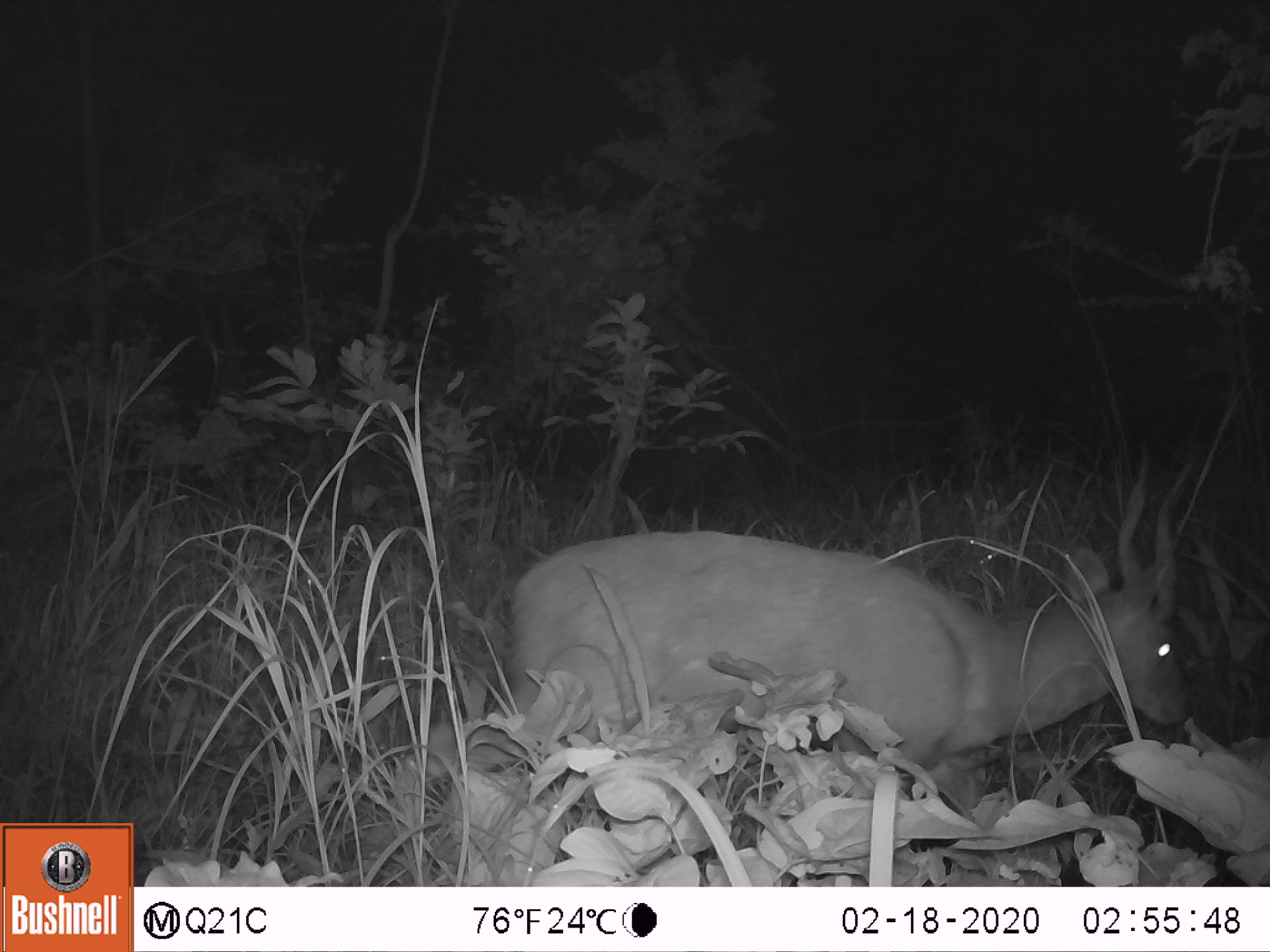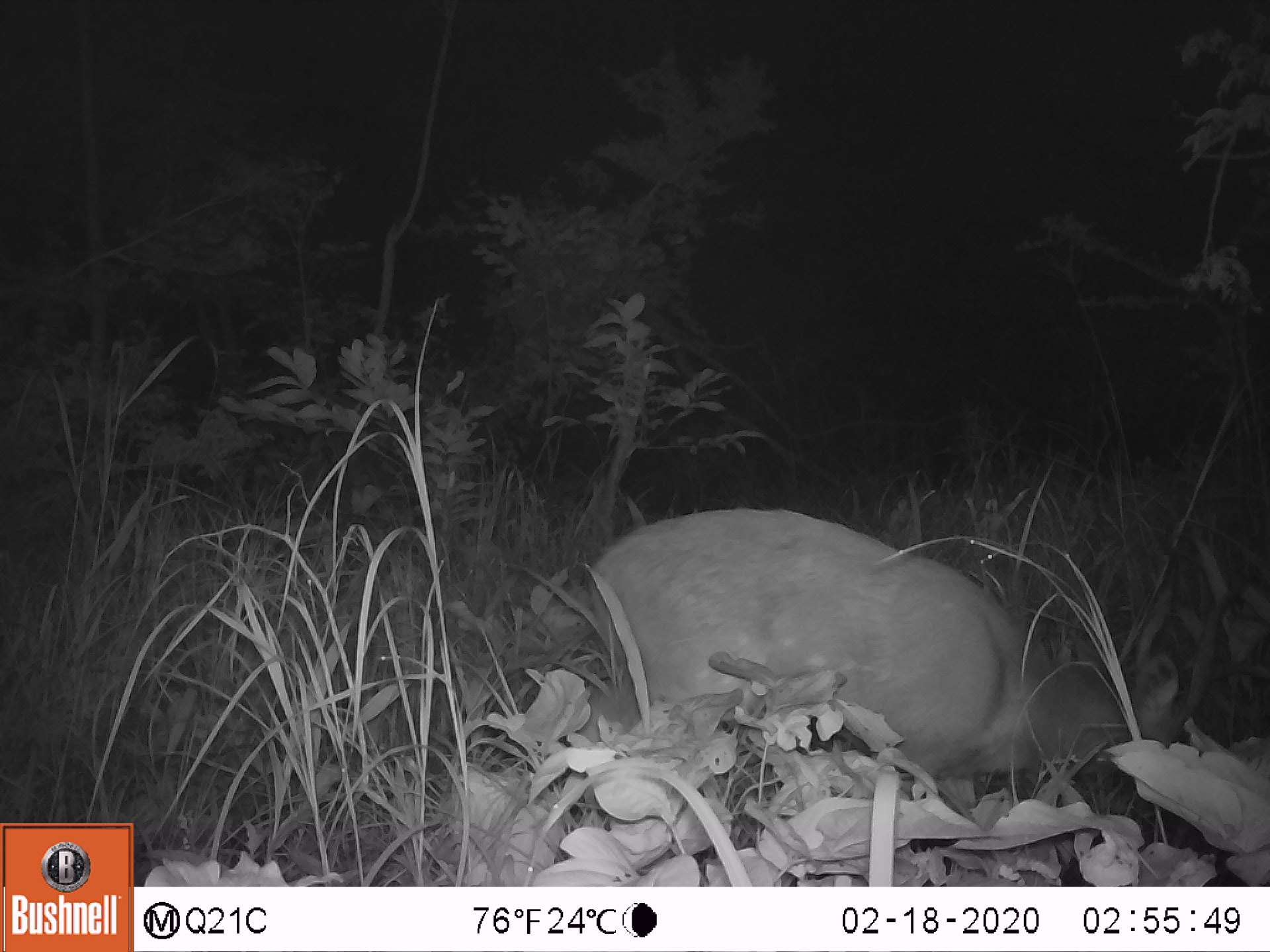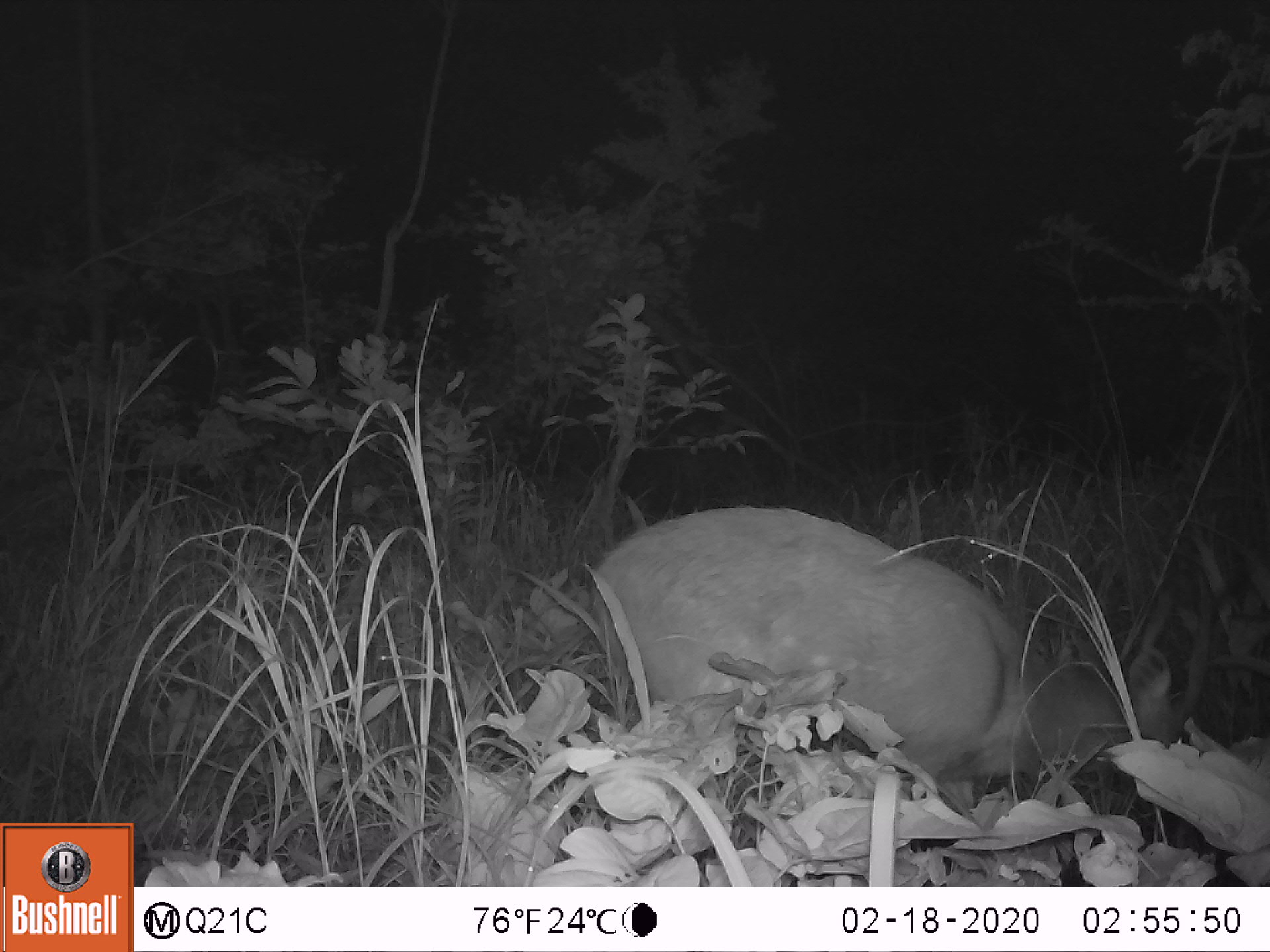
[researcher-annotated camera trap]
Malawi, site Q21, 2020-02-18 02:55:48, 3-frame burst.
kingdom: Animalia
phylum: Chordata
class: Mammalia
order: Artiodactyla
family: Bovidae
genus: Tragelaphus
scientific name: Tragelaphus sylvaticus sylvaticus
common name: cape bushbuck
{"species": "cape bushbuck (Tragelaphus sylvaticus sylvaticus)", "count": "1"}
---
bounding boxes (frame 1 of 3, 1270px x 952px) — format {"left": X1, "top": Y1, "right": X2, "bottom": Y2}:
cape bushbuck: {"left": 507, "top": 448, "right": 1198, "bottom": 772}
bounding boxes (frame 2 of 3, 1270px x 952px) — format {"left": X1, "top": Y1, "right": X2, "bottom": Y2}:
cape bushbuck: {"left": 588, "top": 499, "right": 1241, "bottom": 821}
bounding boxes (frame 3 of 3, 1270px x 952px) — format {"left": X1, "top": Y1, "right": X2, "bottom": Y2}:
cape bushbuck: {"left": 585, "top": 492, "right": 1240, "bottom": 816}